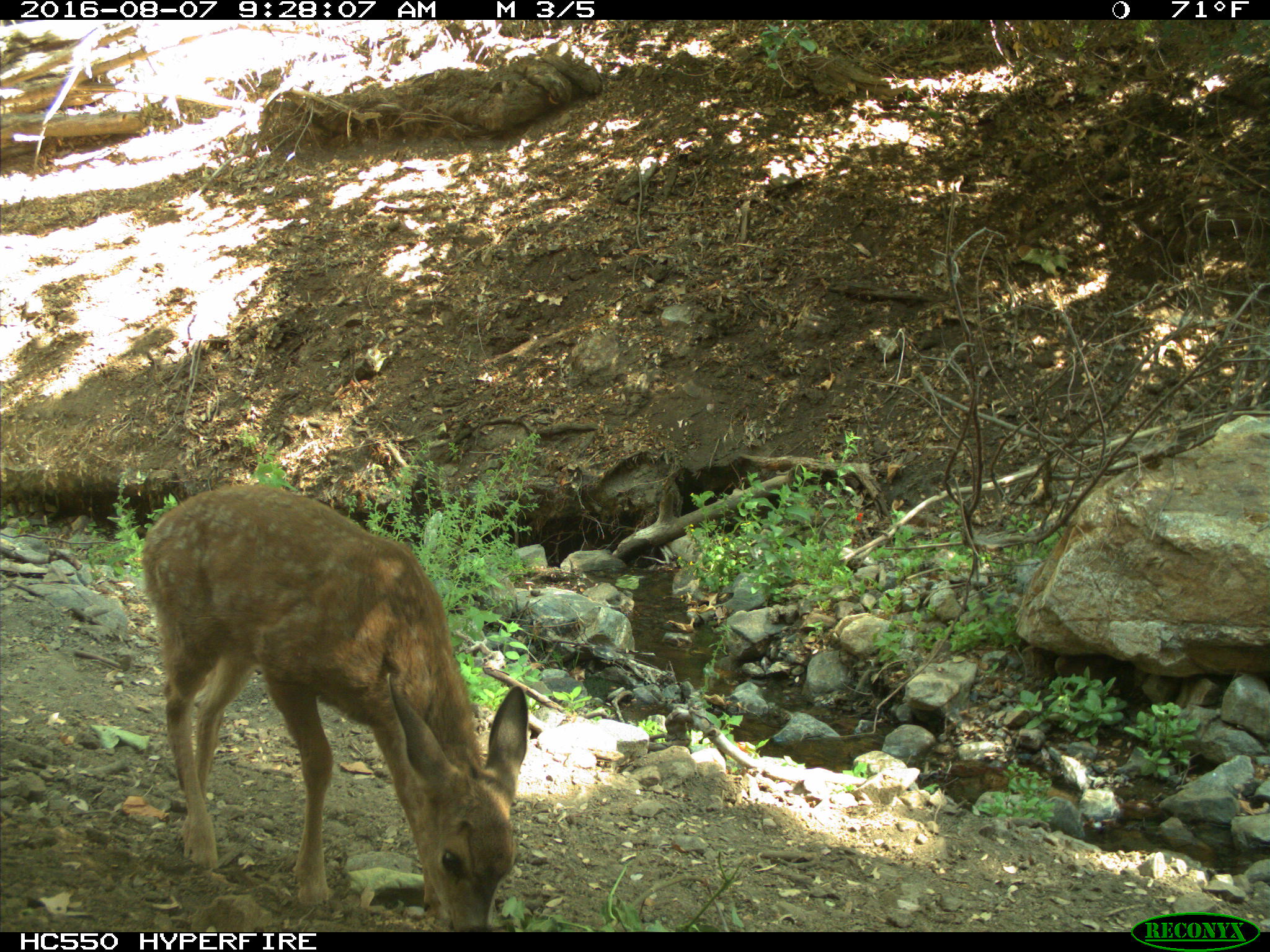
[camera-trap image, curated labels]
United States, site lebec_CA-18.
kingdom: Animalia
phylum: Chordata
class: Mammalia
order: Artiodactyla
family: Cervidae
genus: Odocoileus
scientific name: Odocoileus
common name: deer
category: unidentified deer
Unidentified deer (deer) (Odocoileus).